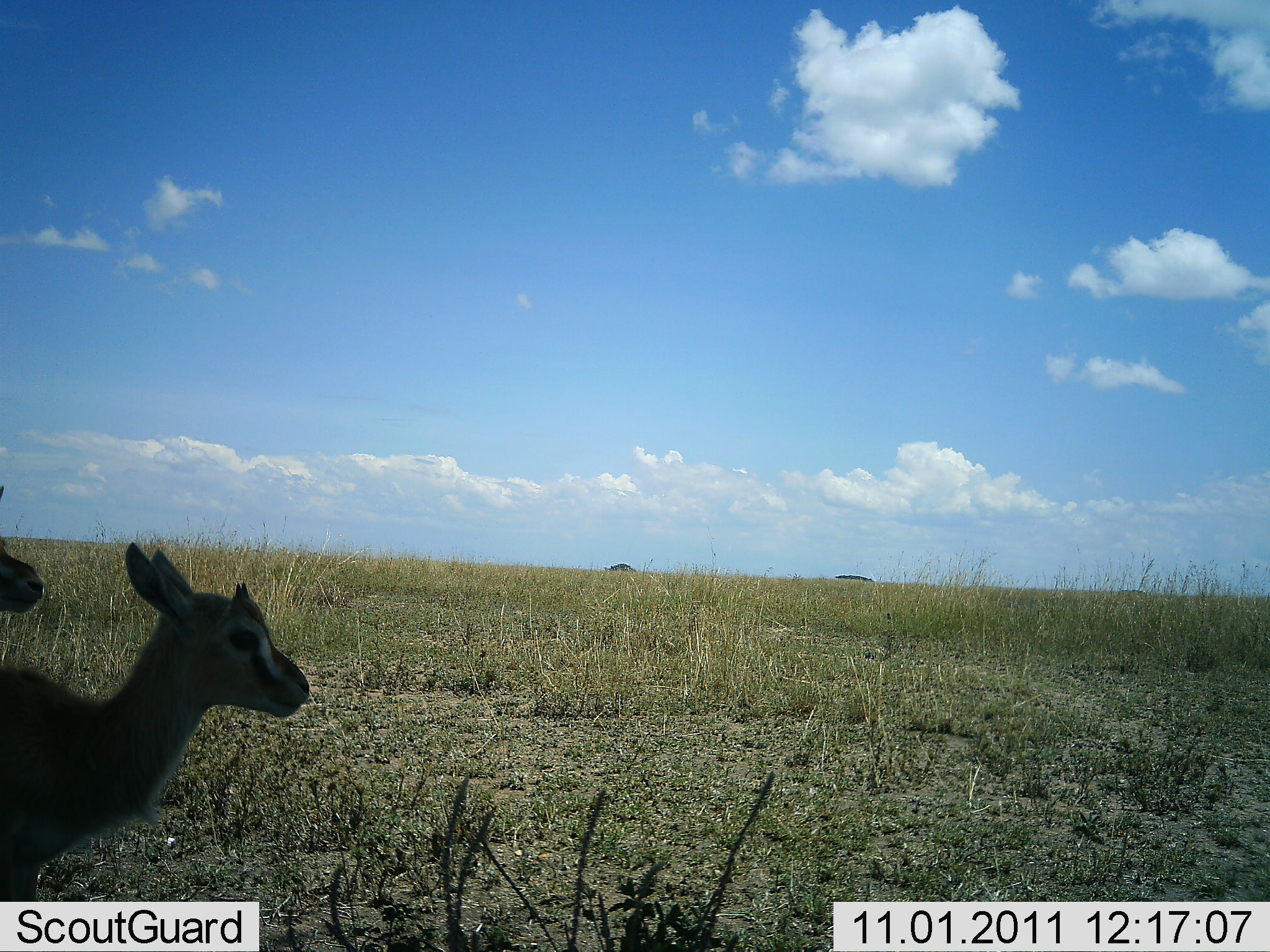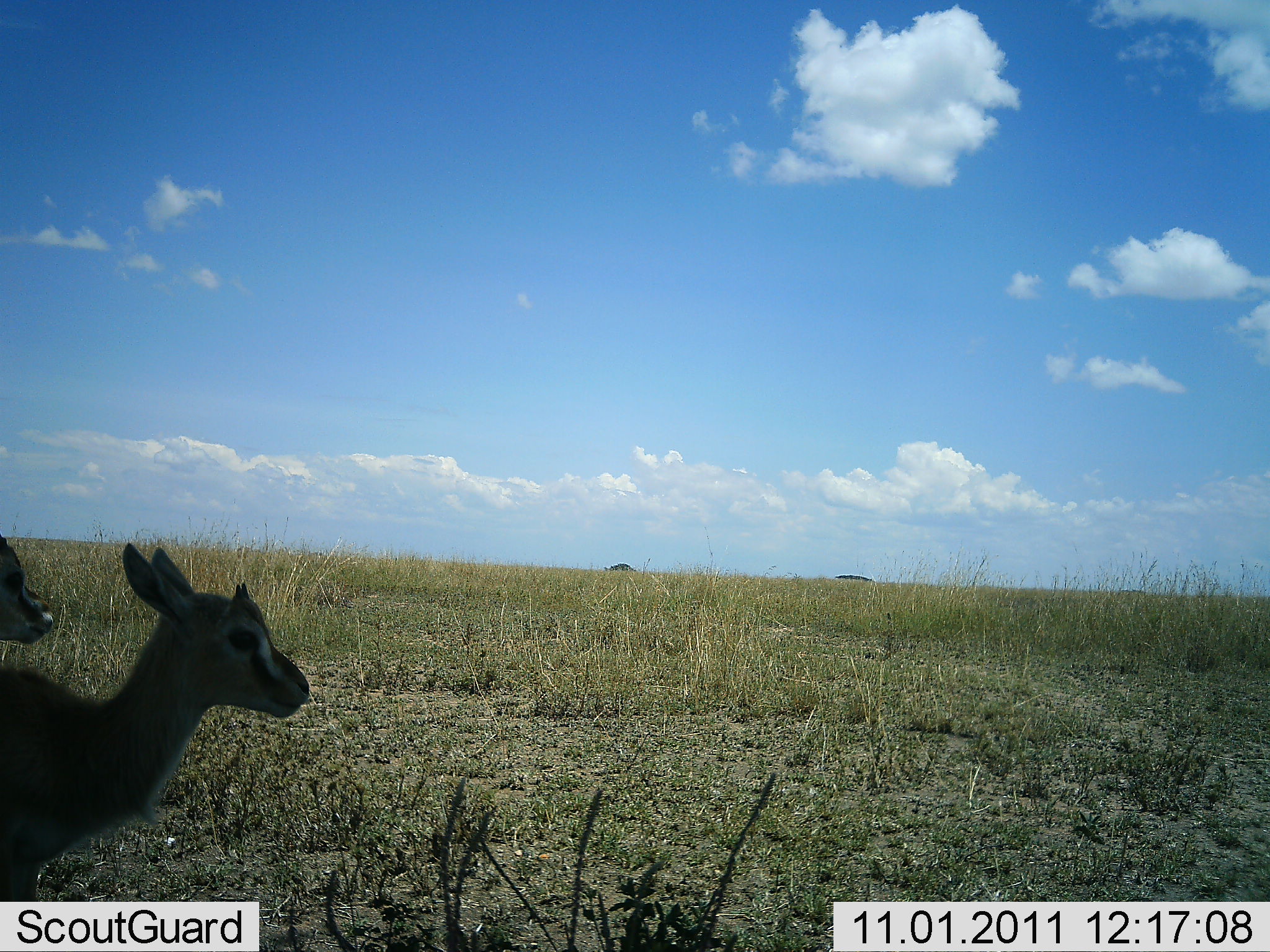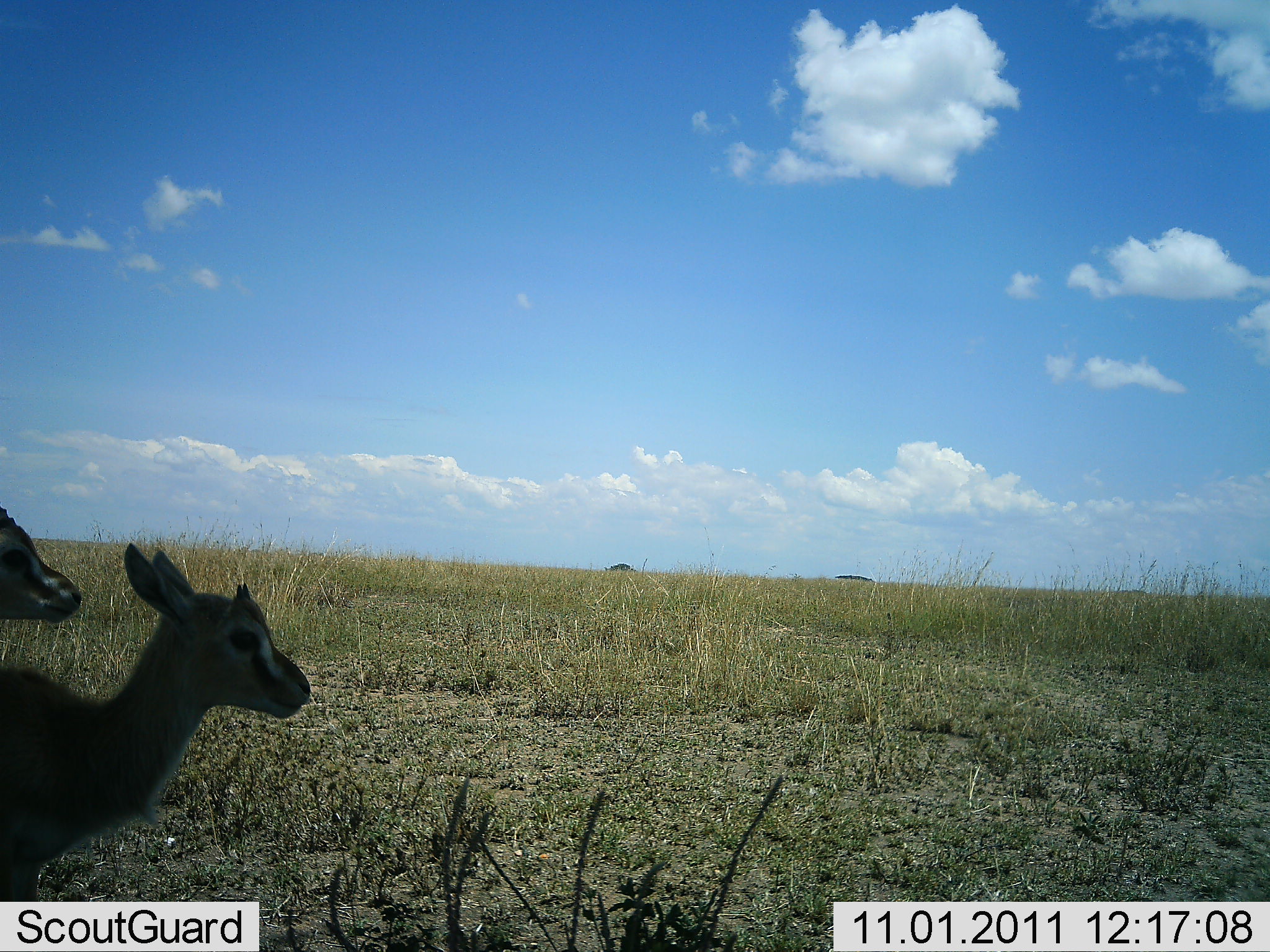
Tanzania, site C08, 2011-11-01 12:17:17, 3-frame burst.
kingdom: Animalia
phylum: Chordata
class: Mammalia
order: Artiodactyla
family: Bovidae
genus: Eudorcas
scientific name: Eudorcas thomsonii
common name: thomson's gazelle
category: gazellethomsons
Gazellethomsons (thomson's gazelle) (Eudorcas thomsonii), count 2. Behavior (volunteer vote fractions): standing 73%, resting 0%, moving 27%, interacting 0%. Young present (vote fraction): 73%. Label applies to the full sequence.